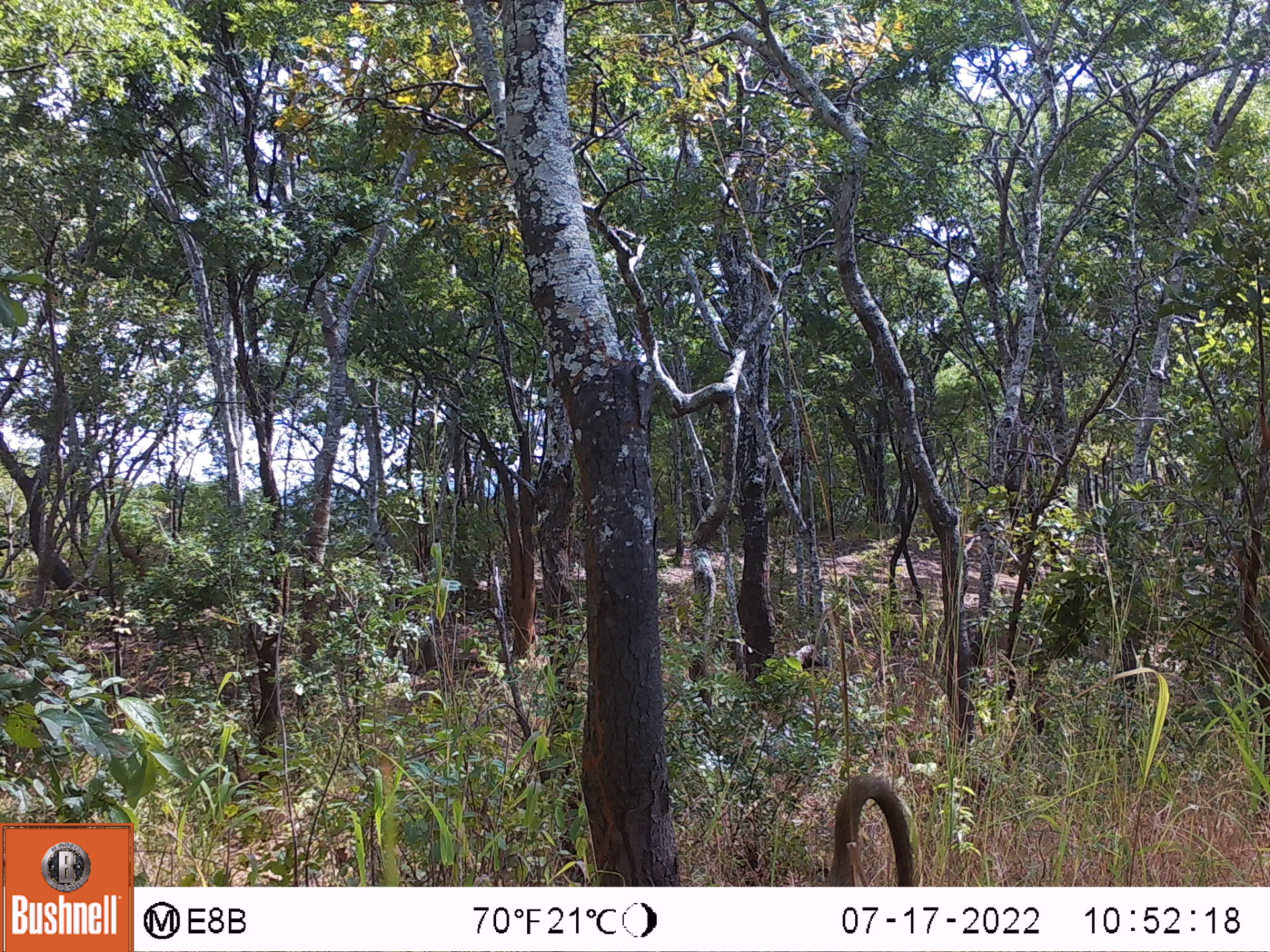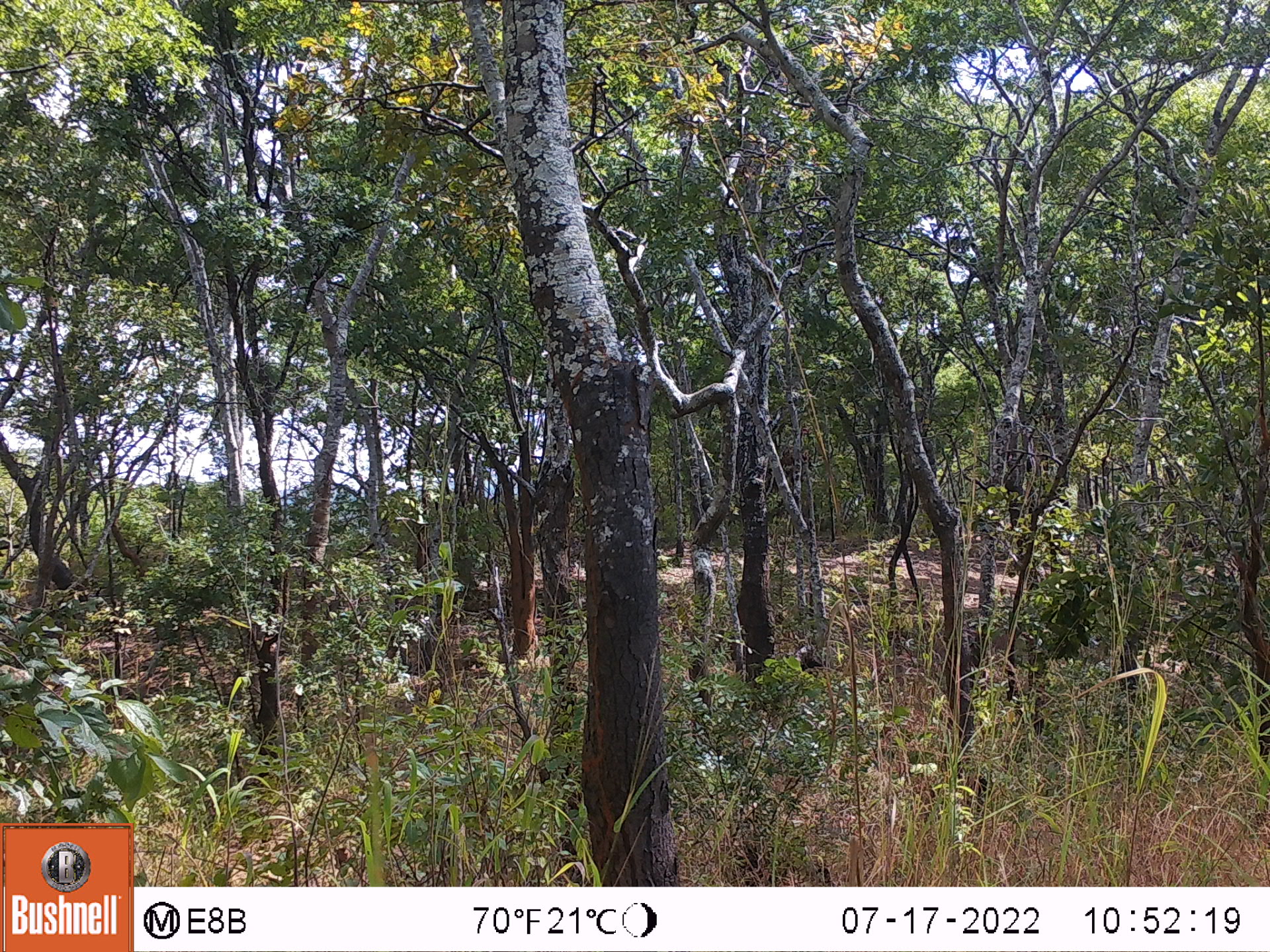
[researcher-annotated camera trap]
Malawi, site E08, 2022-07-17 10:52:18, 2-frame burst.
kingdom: Animalia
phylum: Chordata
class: Mammalia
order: Primates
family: Cercopithecidae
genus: Papio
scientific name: Papio cynocephalus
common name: yellow baboon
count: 1